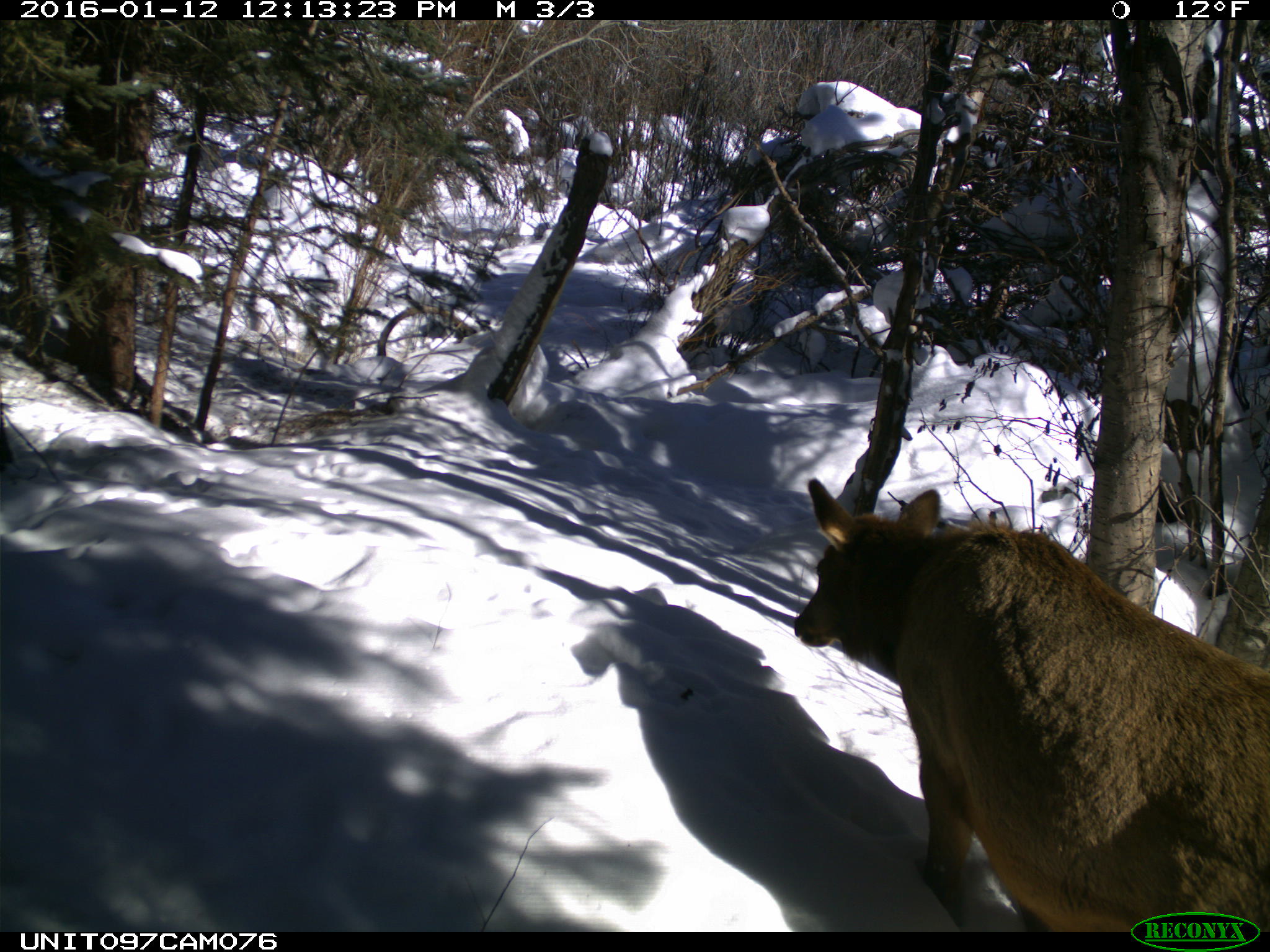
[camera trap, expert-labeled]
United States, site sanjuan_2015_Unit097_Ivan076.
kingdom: Animalia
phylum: Chordata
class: Mammalia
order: Artiodactyla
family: Cervidae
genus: Cervus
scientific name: Cervus elaphus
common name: red deer